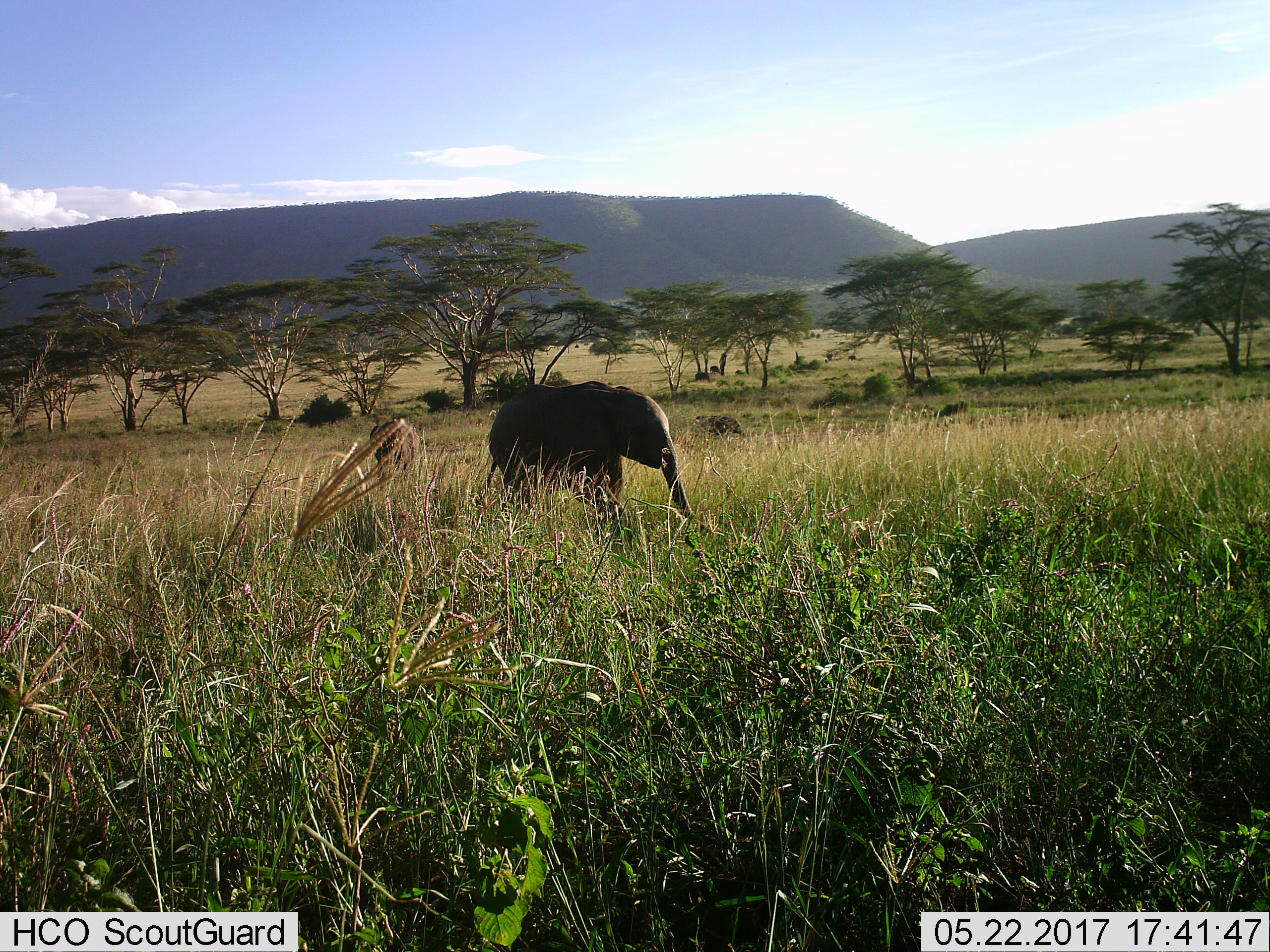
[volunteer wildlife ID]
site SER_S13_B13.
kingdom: Animalia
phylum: Chordata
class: Mammalia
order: Proboscidea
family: Elephantidae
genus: Loxodonta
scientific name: Loxodonta africana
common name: african bush elephant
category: elephant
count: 2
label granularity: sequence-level